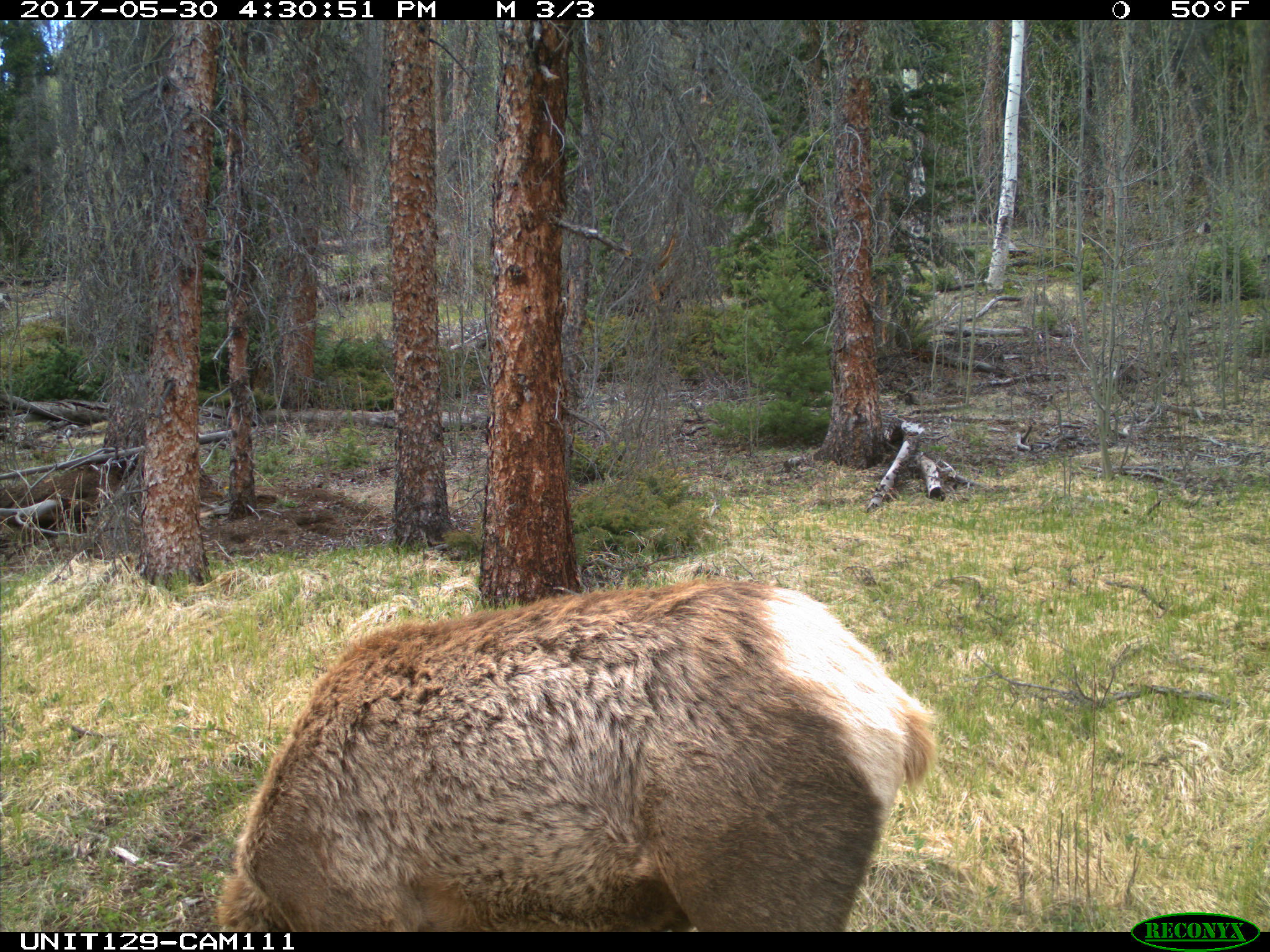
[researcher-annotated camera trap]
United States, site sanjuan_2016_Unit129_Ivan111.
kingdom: Animalia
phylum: Chordata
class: Mammalia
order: Artiodactyla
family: Cervidae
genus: Cervus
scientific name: Cervus elaphus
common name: red deer